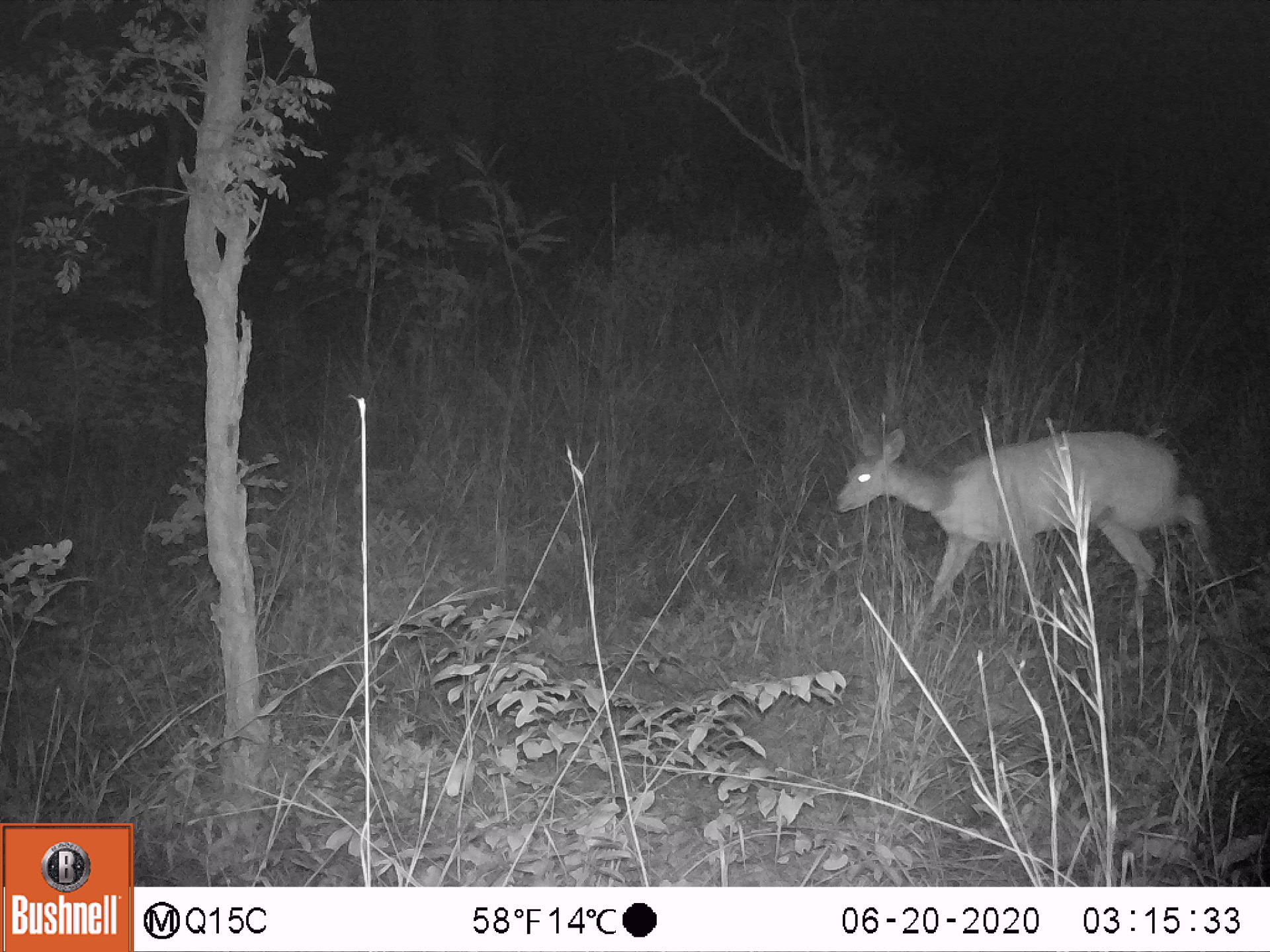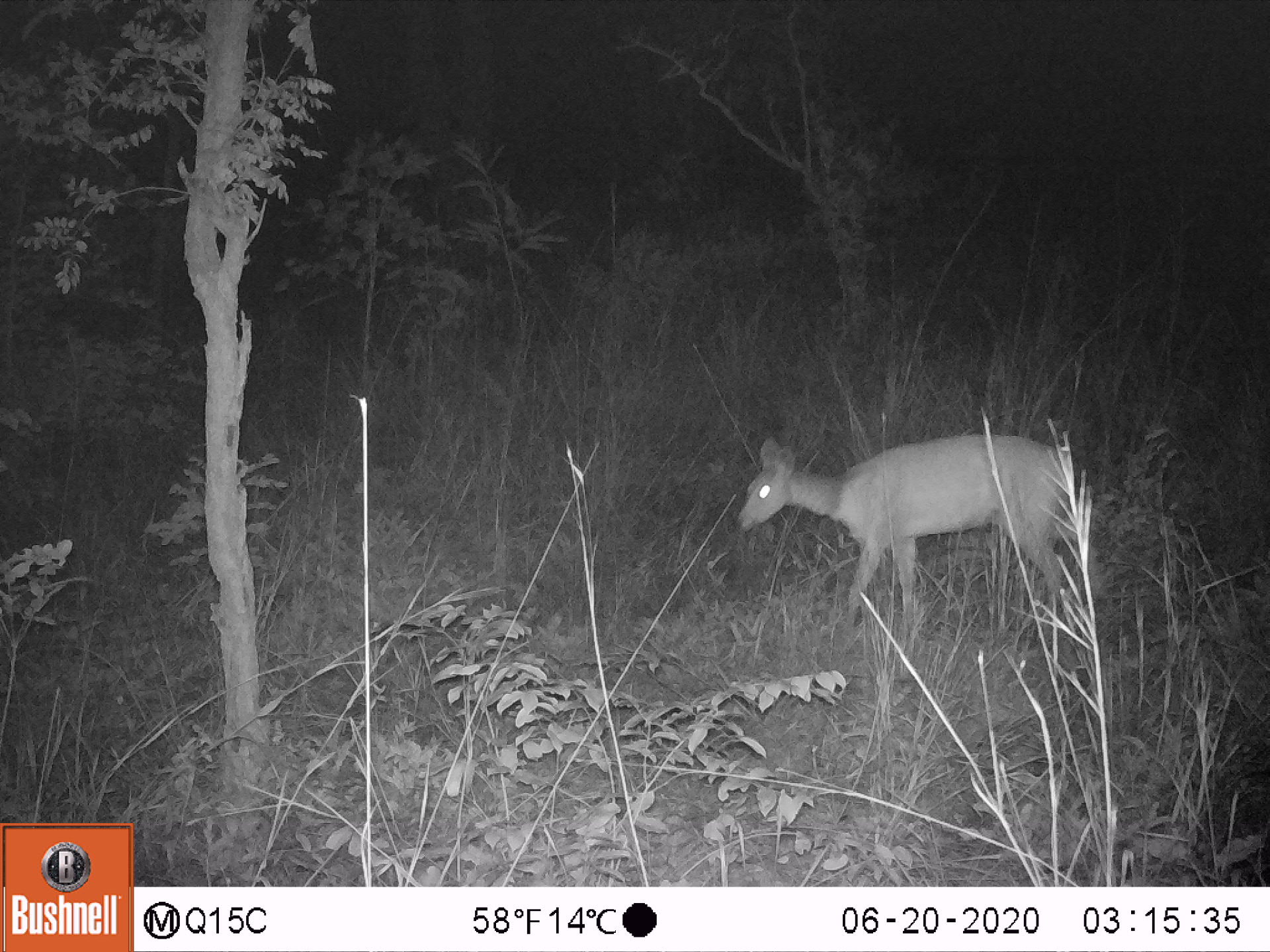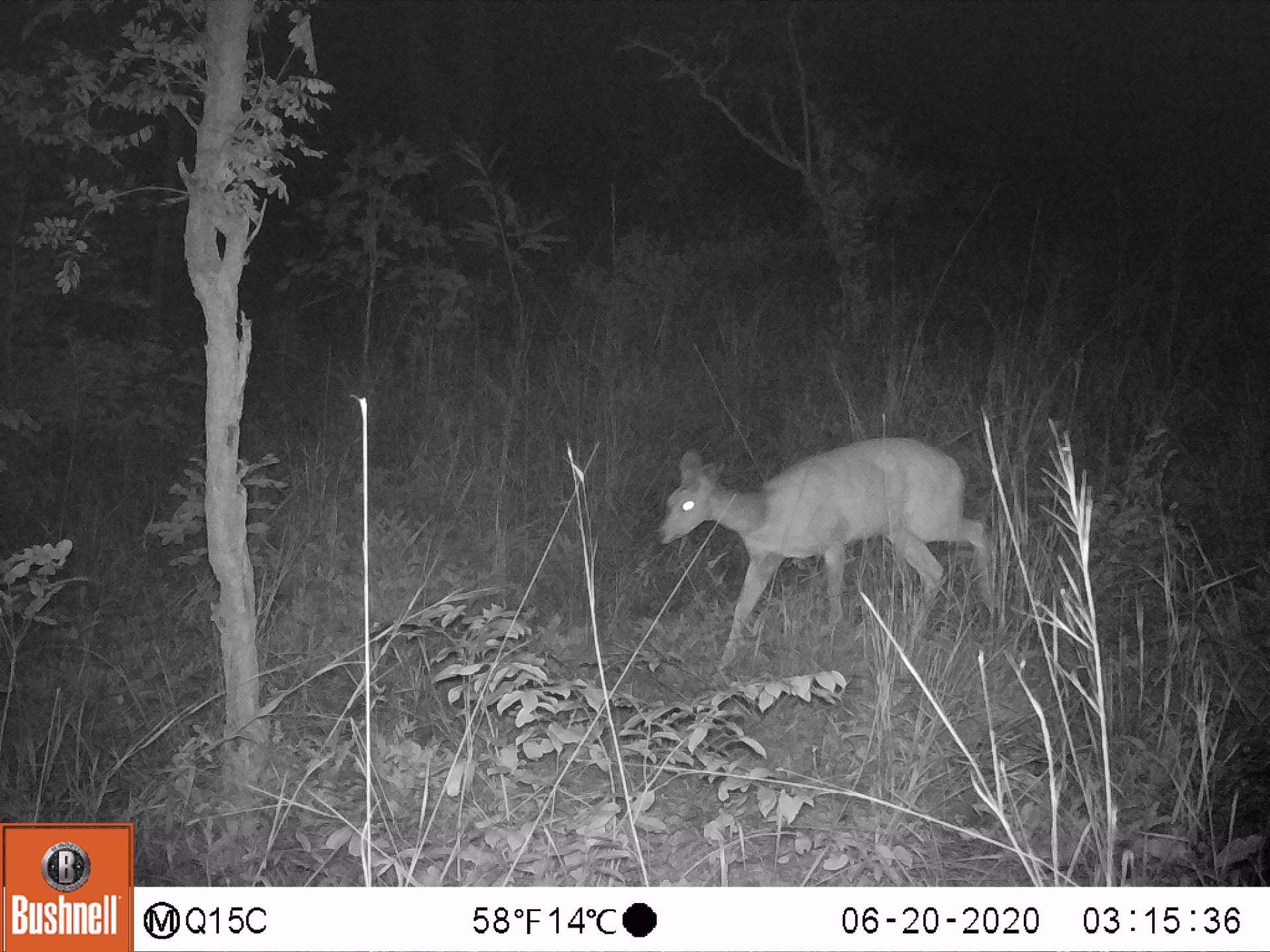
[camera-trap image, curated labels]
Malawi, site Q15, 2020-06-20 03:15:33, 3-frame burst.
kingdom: Animalia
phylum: Chordata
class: Mammalia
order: Artiodactyla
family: Bovidae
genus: Tragelaphus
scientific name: Tragelaphus sylvaticus sylvaticus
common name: cape bushbuck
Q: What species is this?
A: Cape bushbuck (Tragelaphus sylvaticus sylvaticus).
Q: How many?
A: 1.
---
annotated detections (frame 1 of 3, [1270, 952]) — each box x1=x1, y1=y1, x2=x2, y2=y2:
cape bushbuck: x1=833, y1=406, x2=1210, y2=618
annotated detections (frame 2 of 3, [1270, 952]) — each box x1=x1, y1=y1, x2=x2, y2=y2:
cape bushbuck: x1=734, y1=429, x2=1084, y2=644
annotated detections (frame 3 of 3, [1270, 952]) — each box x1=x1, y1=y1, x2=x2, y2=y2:
cape bushbuck: x1=652, y1=437, x2=1005, y2=656